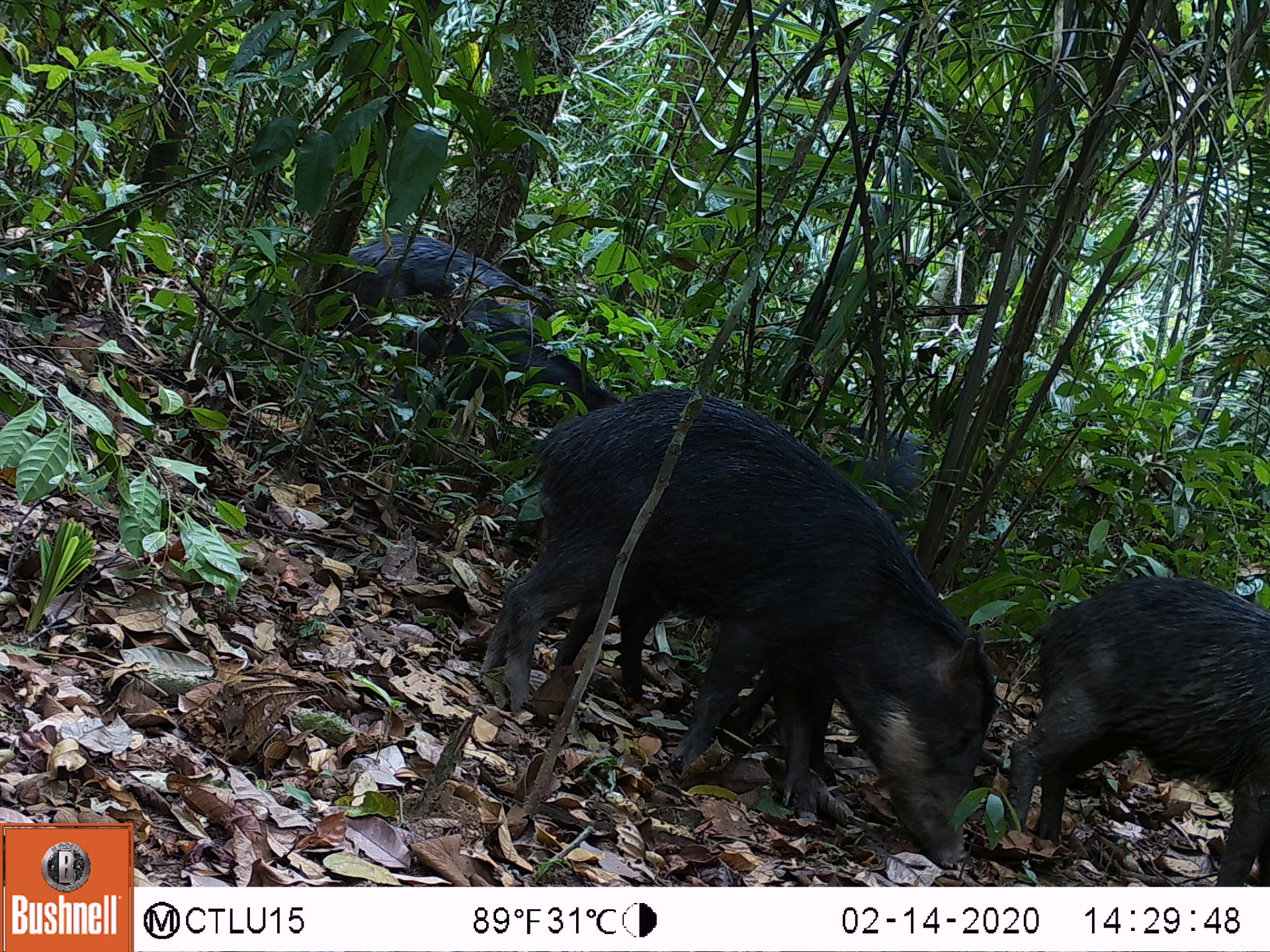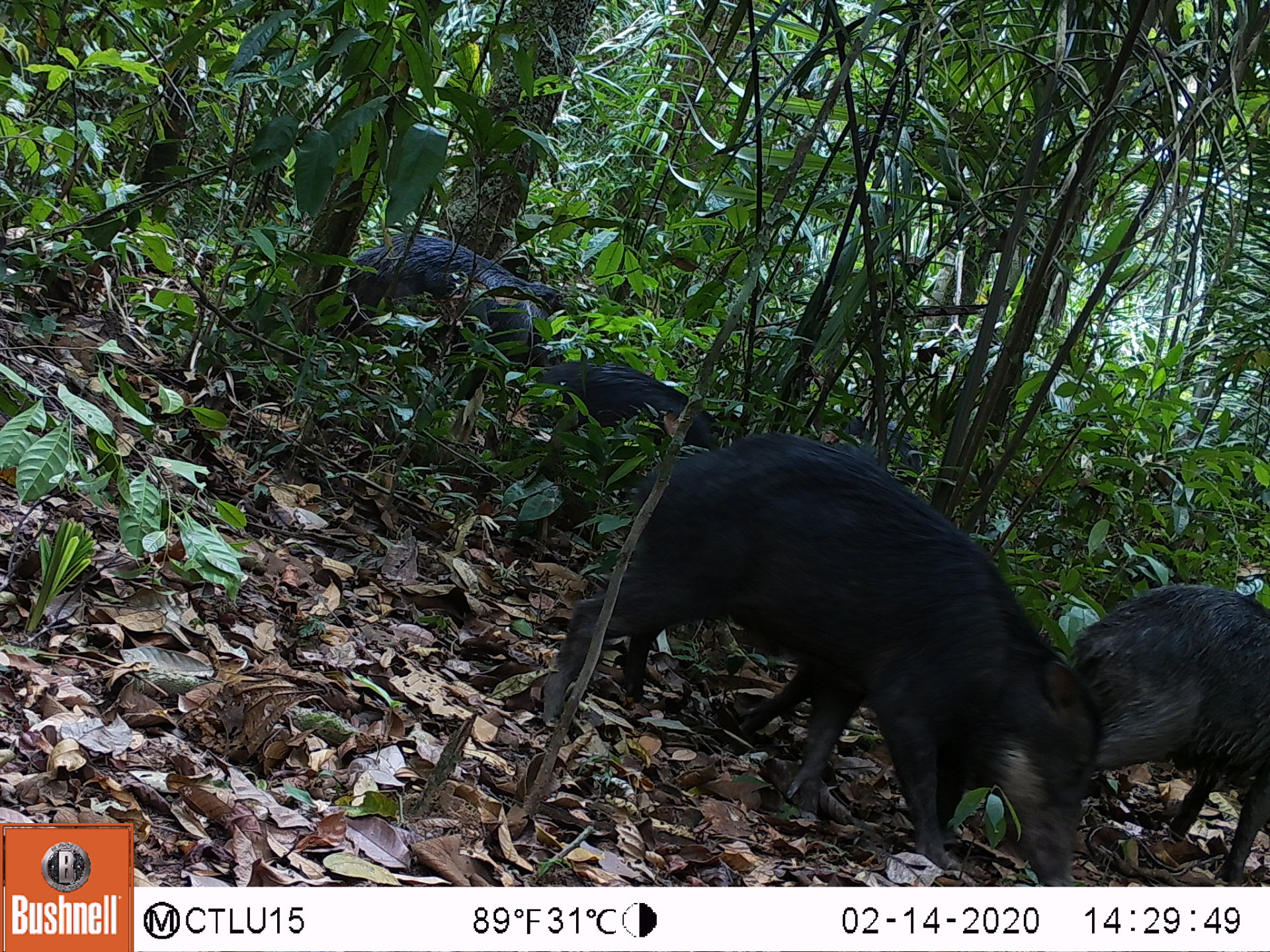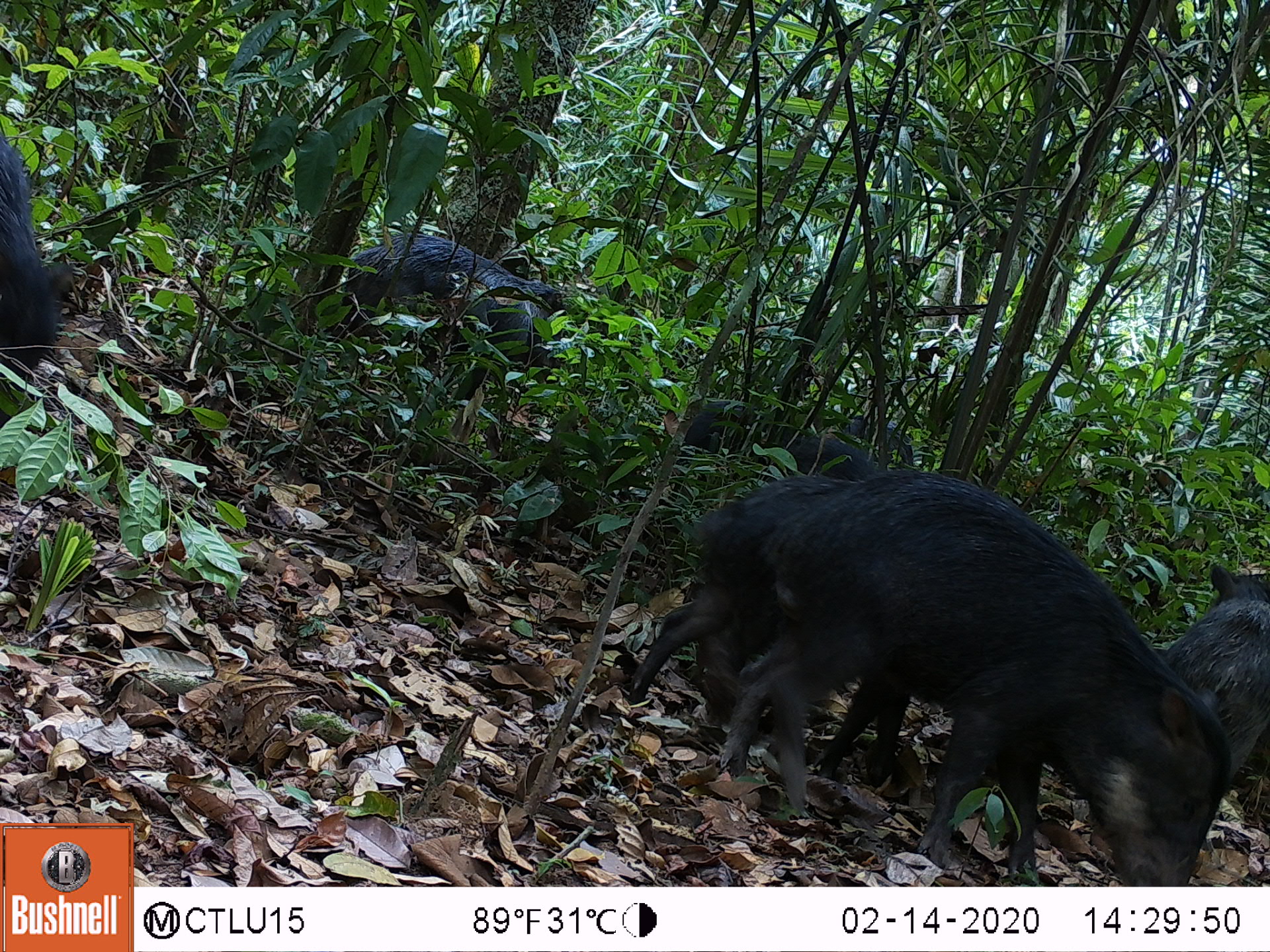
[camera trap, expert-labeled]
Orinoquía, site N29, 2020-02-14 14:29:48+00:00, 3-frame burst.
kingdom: Animalia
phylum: Chordata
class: Mammalia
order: Artiodactyla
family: Tayassuidae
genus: Tayassu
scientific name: Tayassu pecari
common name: white-lipped peccary